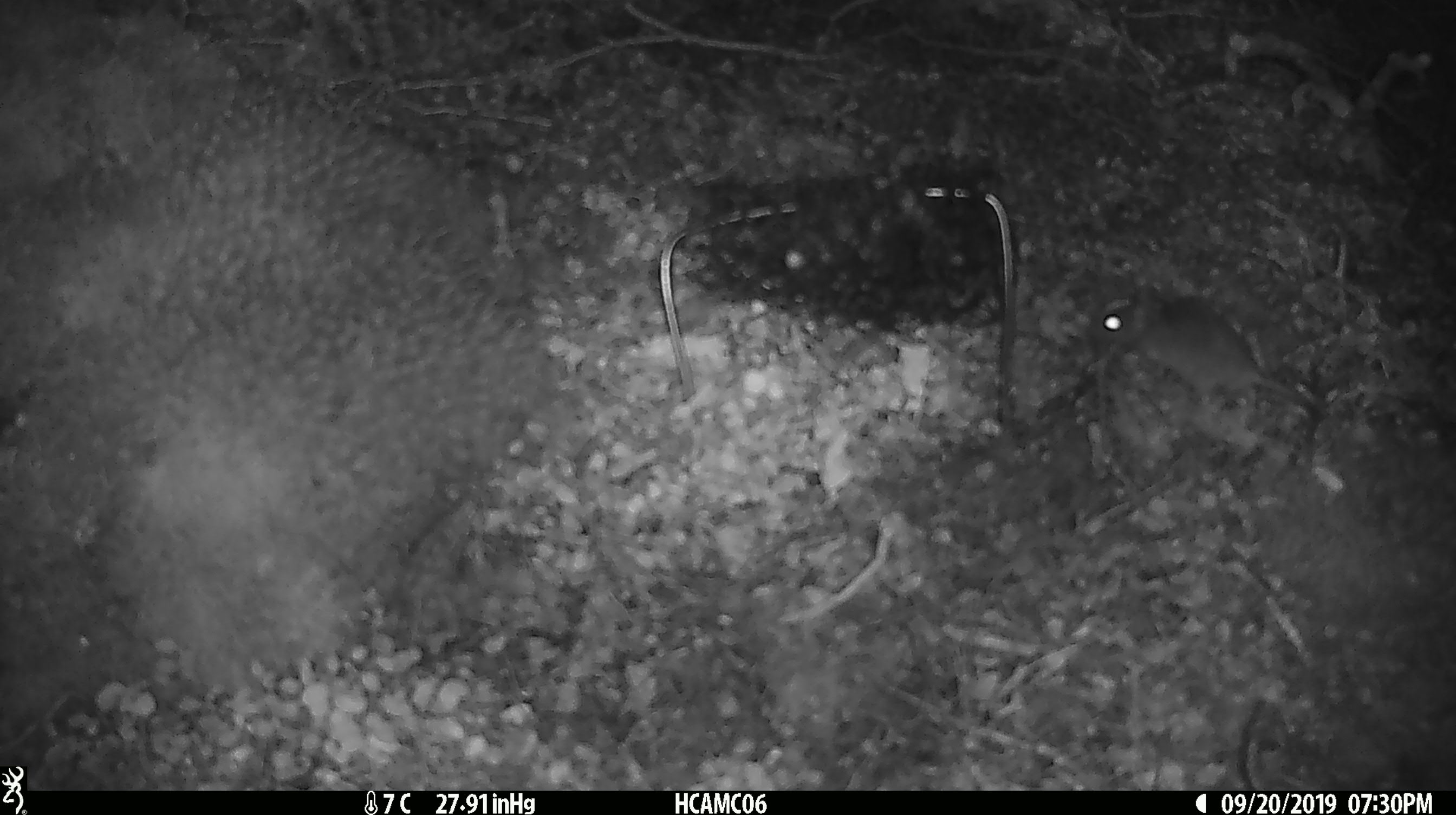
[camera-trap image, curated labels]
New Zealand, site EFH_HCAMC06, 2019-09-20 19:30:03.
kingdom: Animalia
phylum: Chordata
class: Mammalia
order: Rodentia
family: Muridae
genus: Mus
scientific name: Mus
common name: mouse